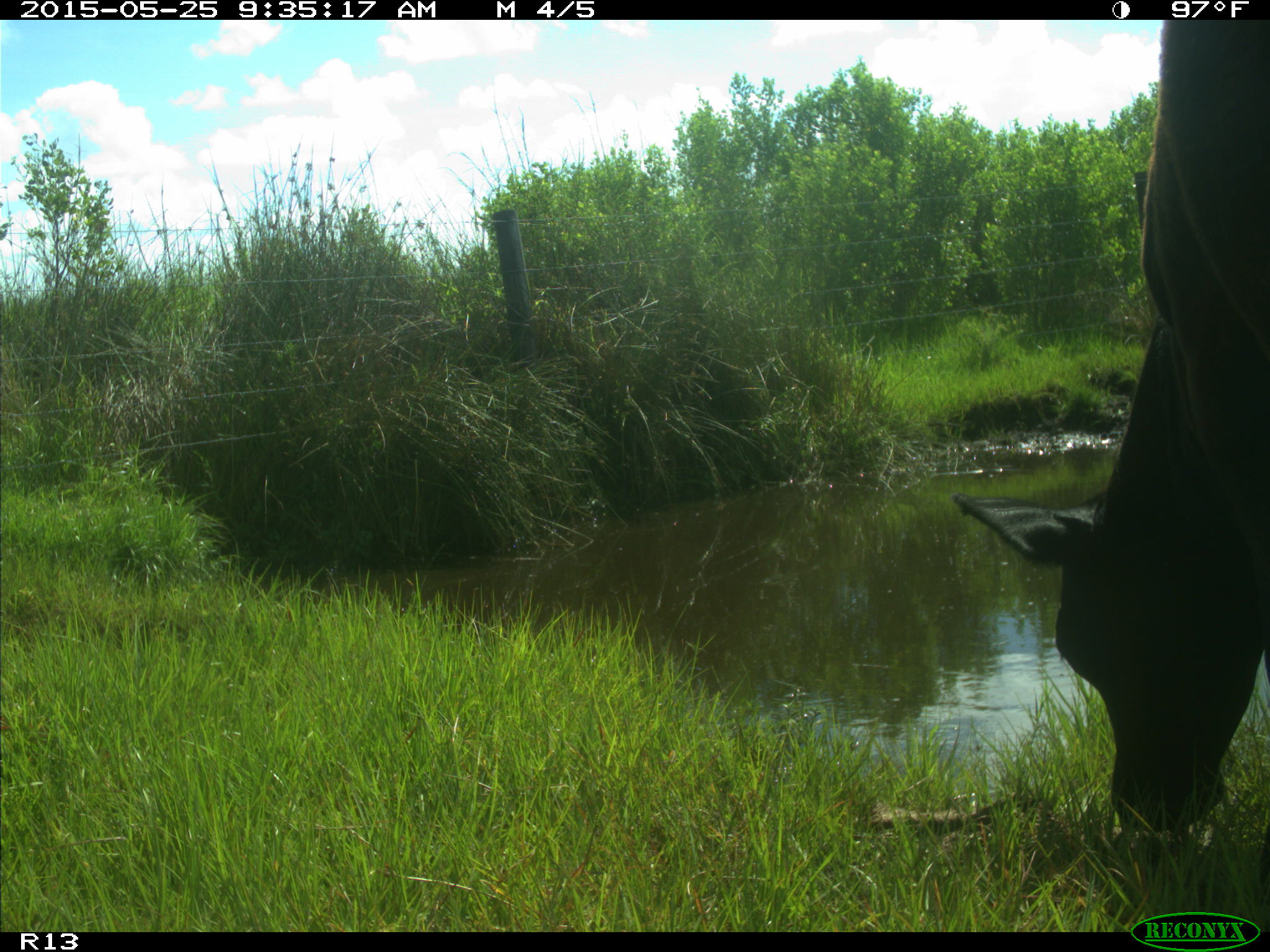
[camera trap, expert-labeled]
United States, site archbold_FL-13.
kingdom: Animalia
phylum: Chordata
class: Mammalia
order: Artiodactyla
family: Bovidae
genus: Bos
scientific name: Bos taurus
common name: domestic cow